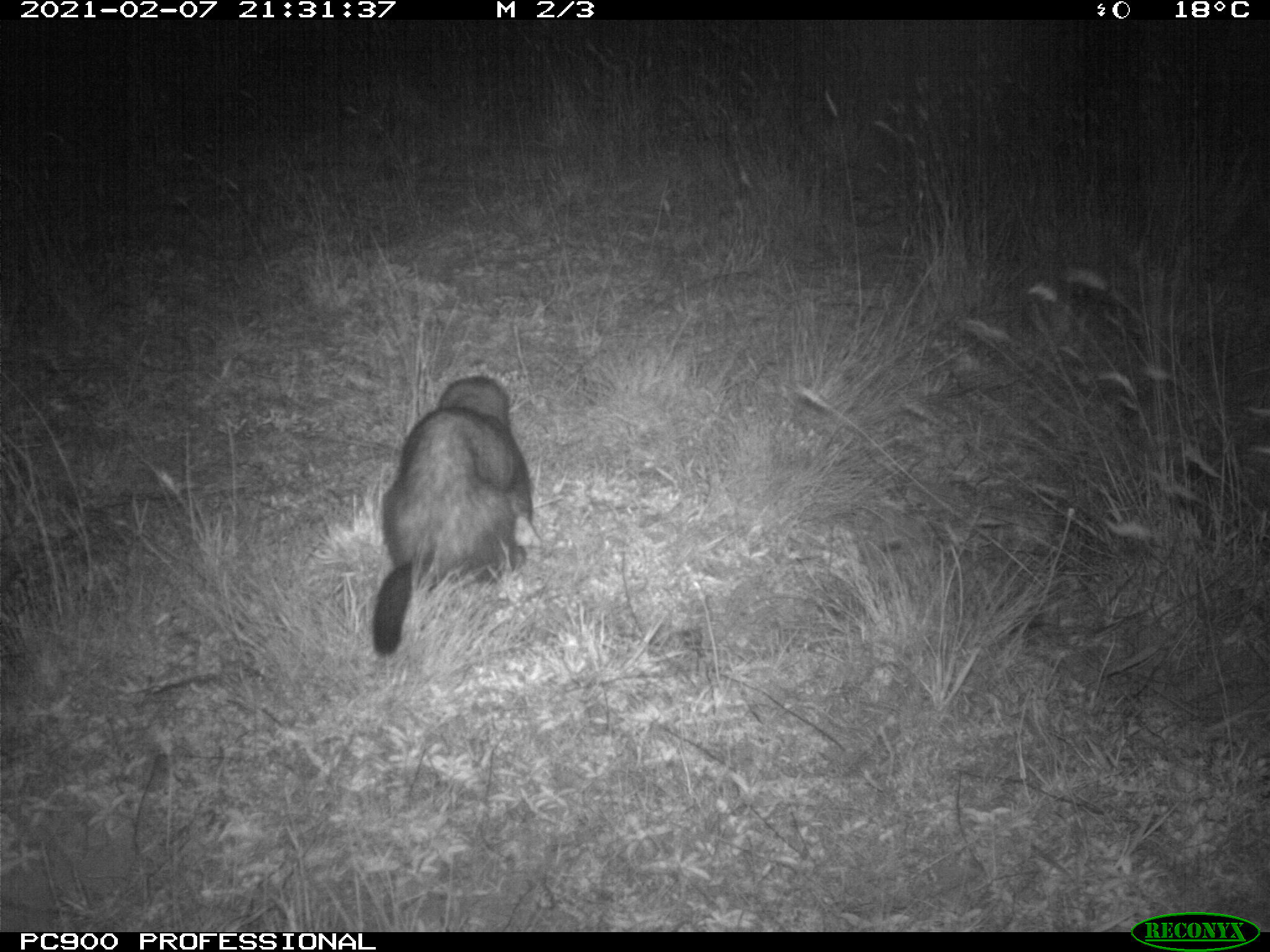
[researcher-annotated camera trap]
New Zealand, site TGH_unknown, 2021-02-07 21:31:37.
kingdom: Animalia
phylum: Chordata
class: Mammalia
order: Carnivora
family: Mustelidae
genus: Mustela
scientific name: Mustela furo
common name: ferret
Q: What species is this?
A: Ferret (Mustela furo).